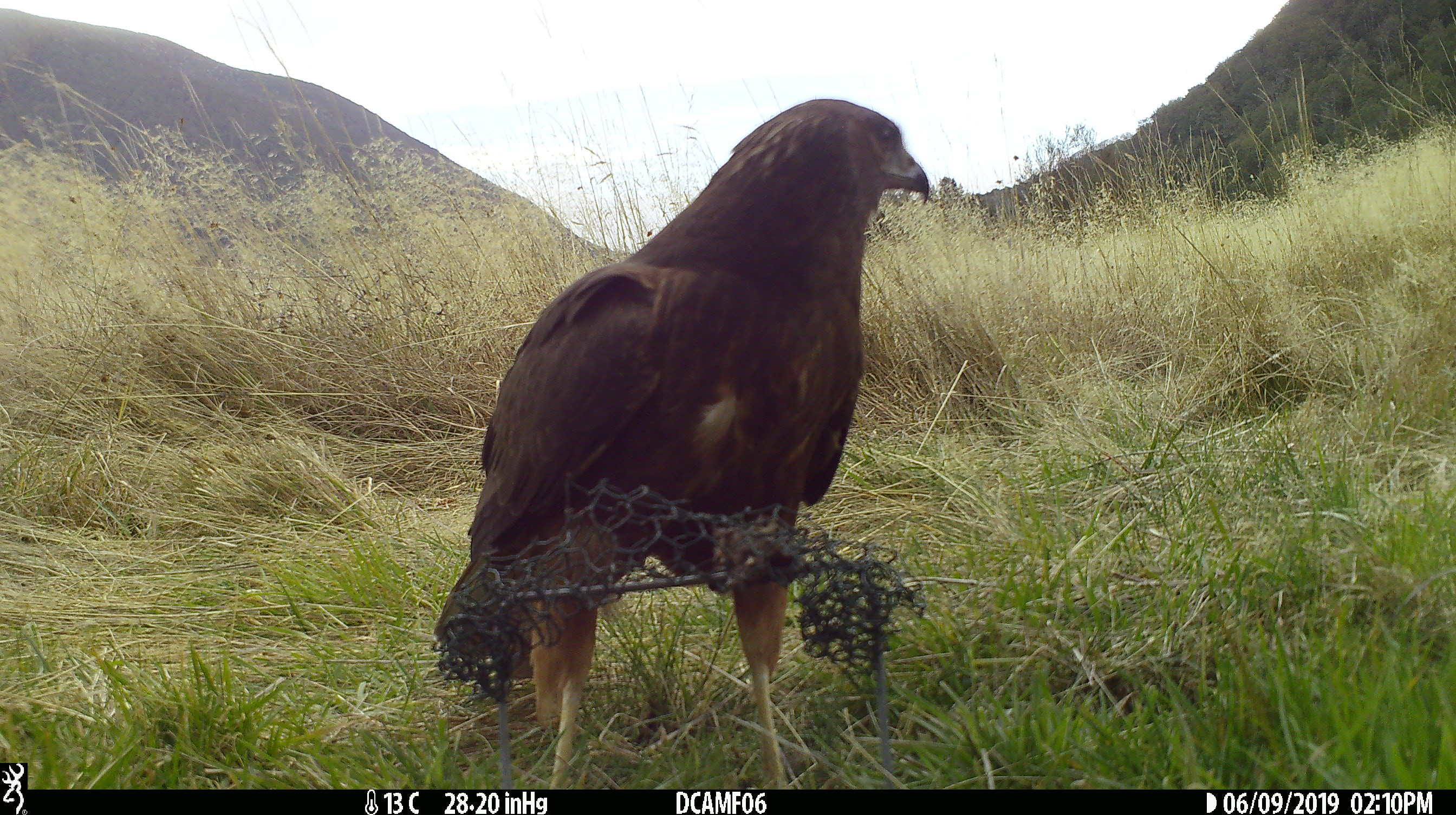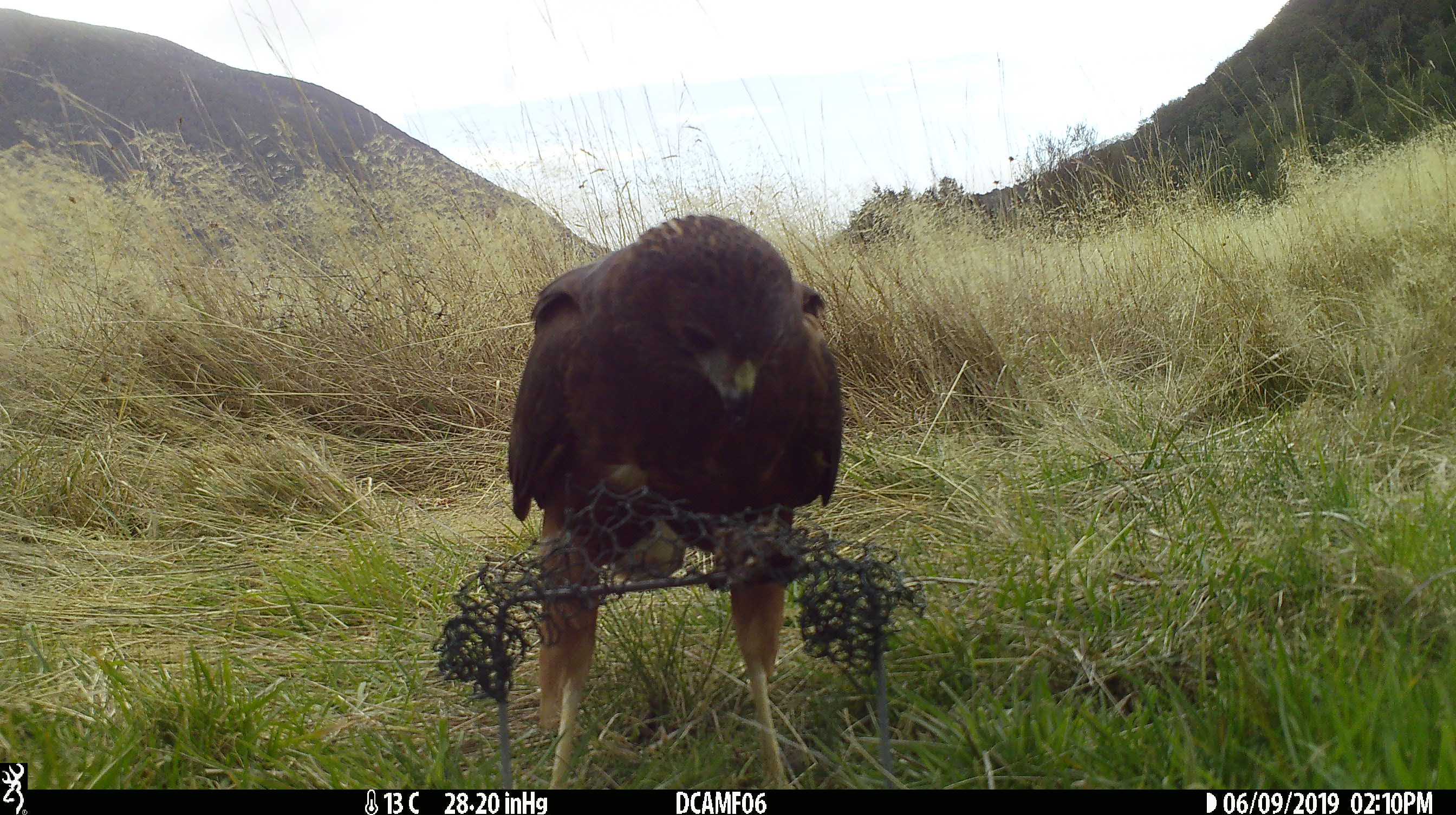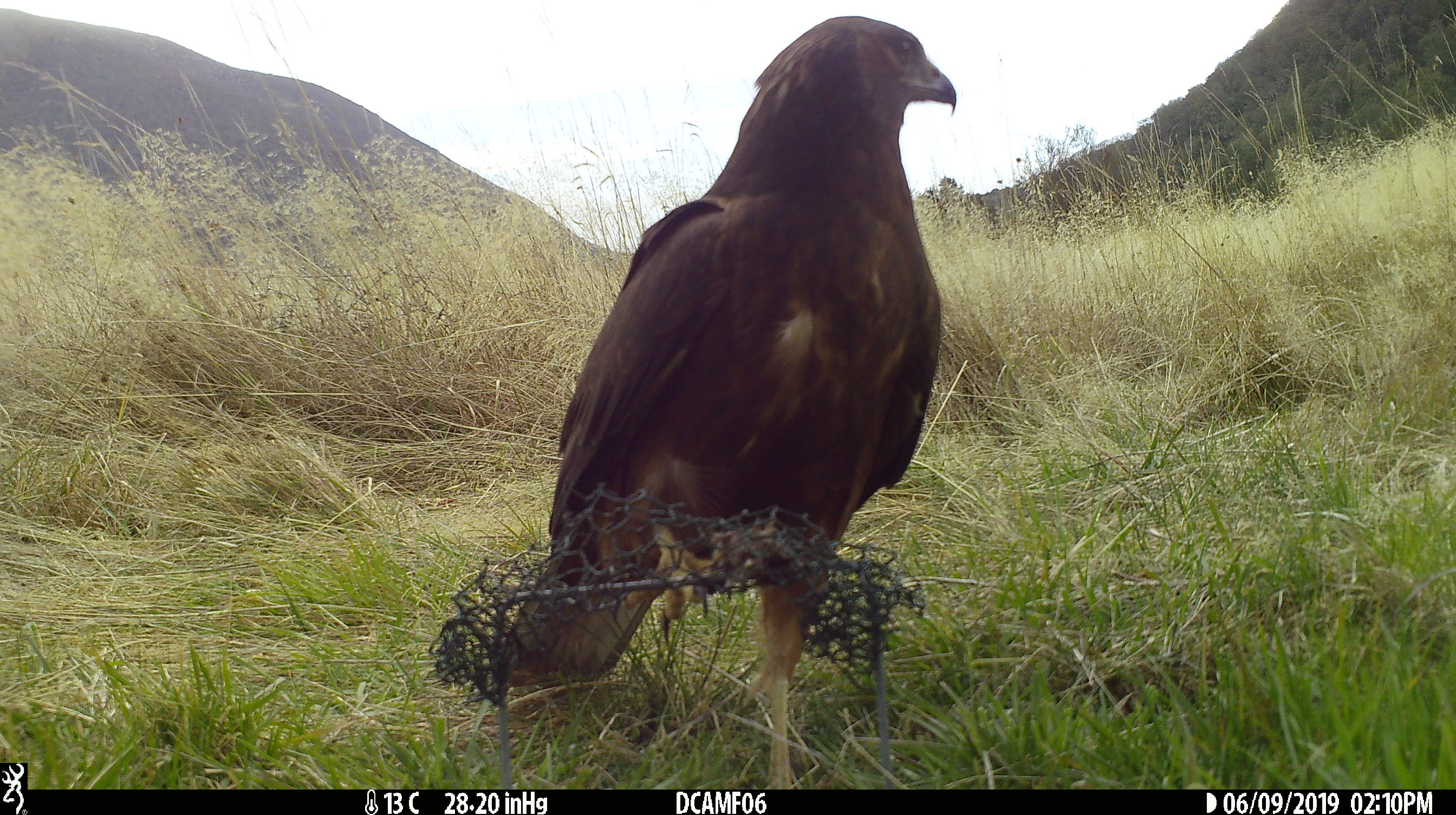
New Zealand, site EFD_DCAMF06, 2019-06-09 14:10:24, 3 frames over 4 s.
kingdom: Animalia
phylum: Chordata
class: Aves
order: Accipitriformes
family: Accipitridae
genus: Circus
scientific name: Circus approximans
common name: swamp harrier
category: harrier